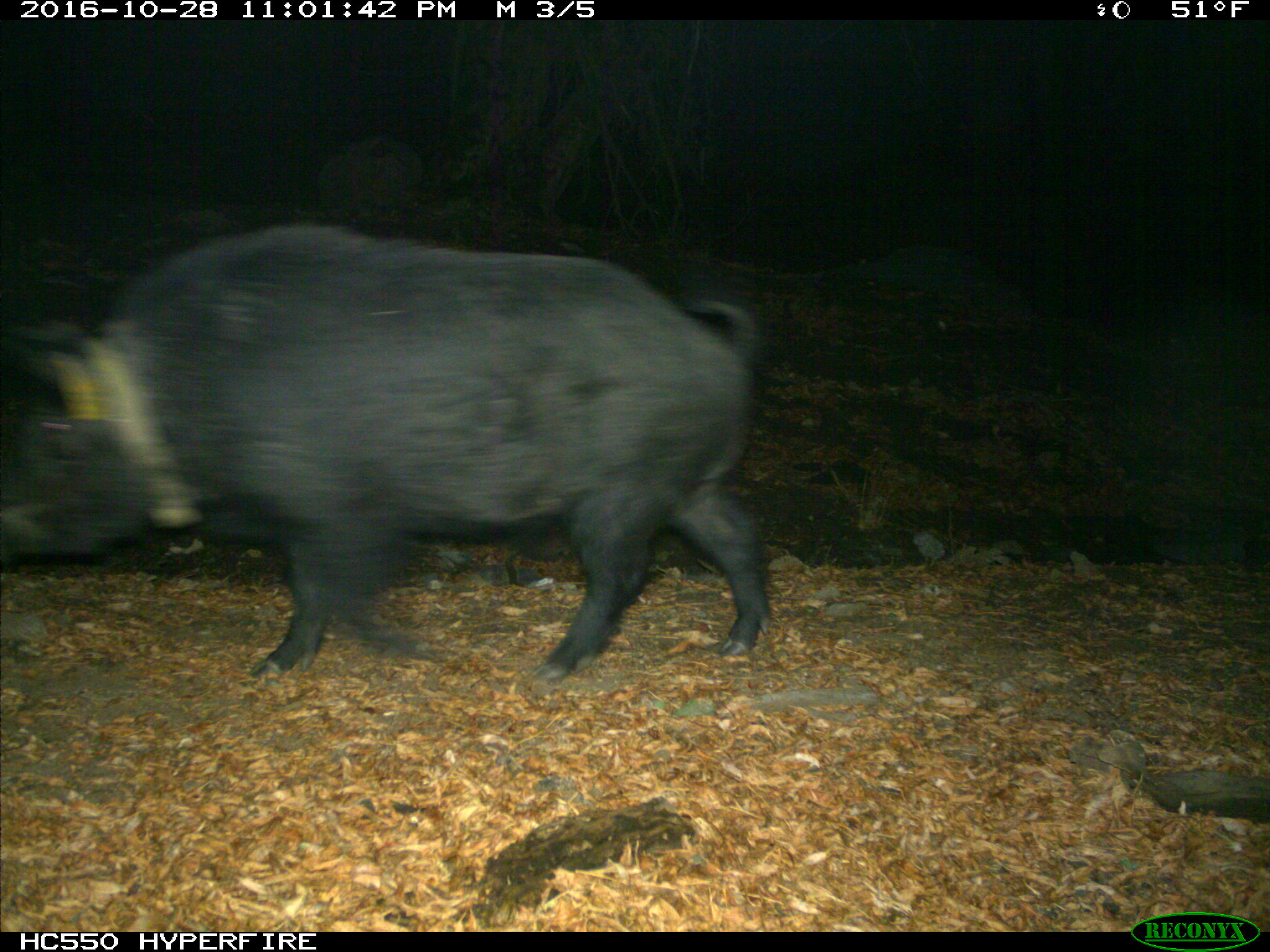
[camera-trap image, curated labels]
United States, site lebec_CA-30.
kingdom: Animalia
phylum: Chordata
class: Mammalia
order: Artiodactyla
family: Suidae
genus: Sus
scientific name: Sus scrofa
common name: wild boar